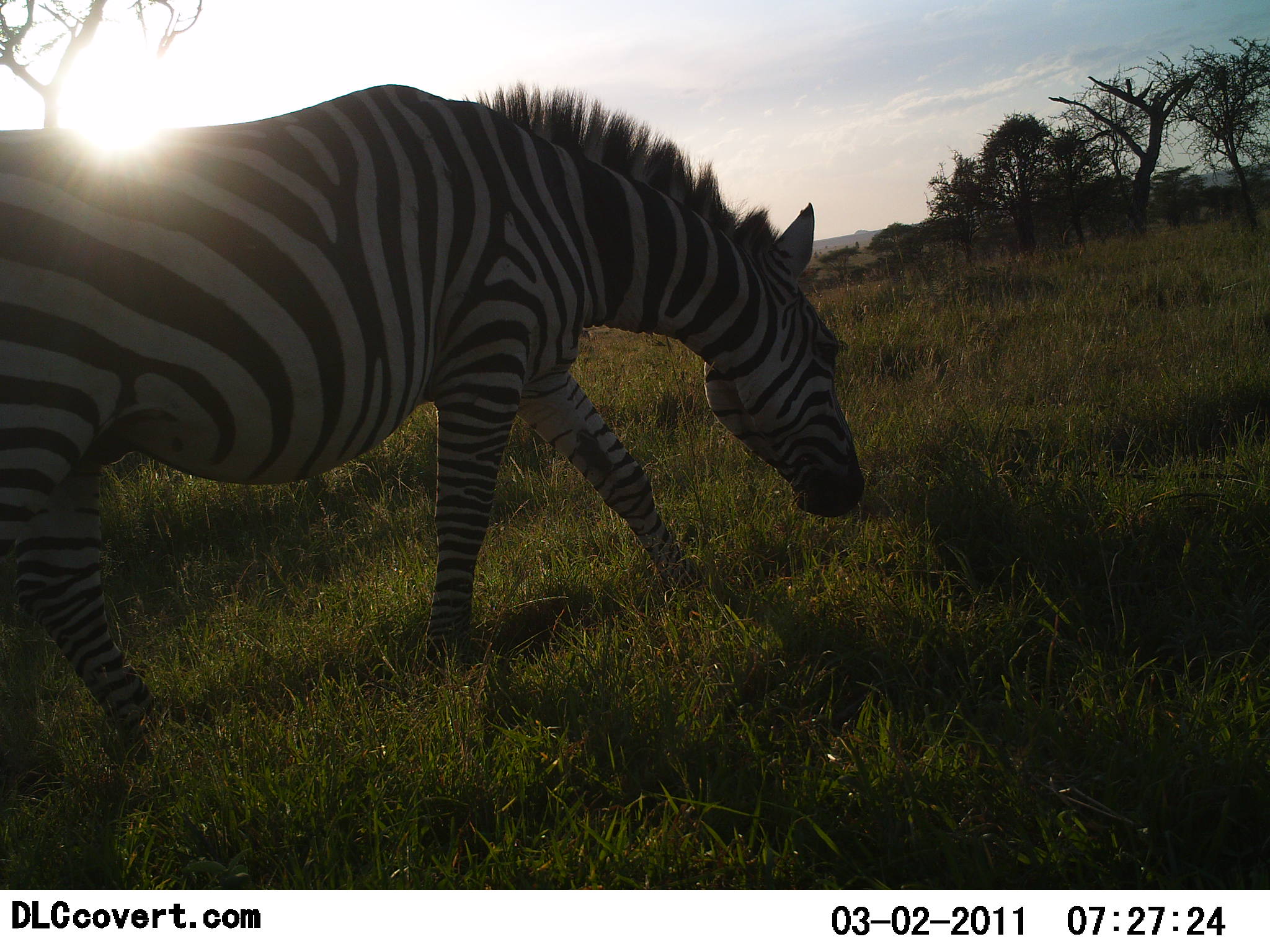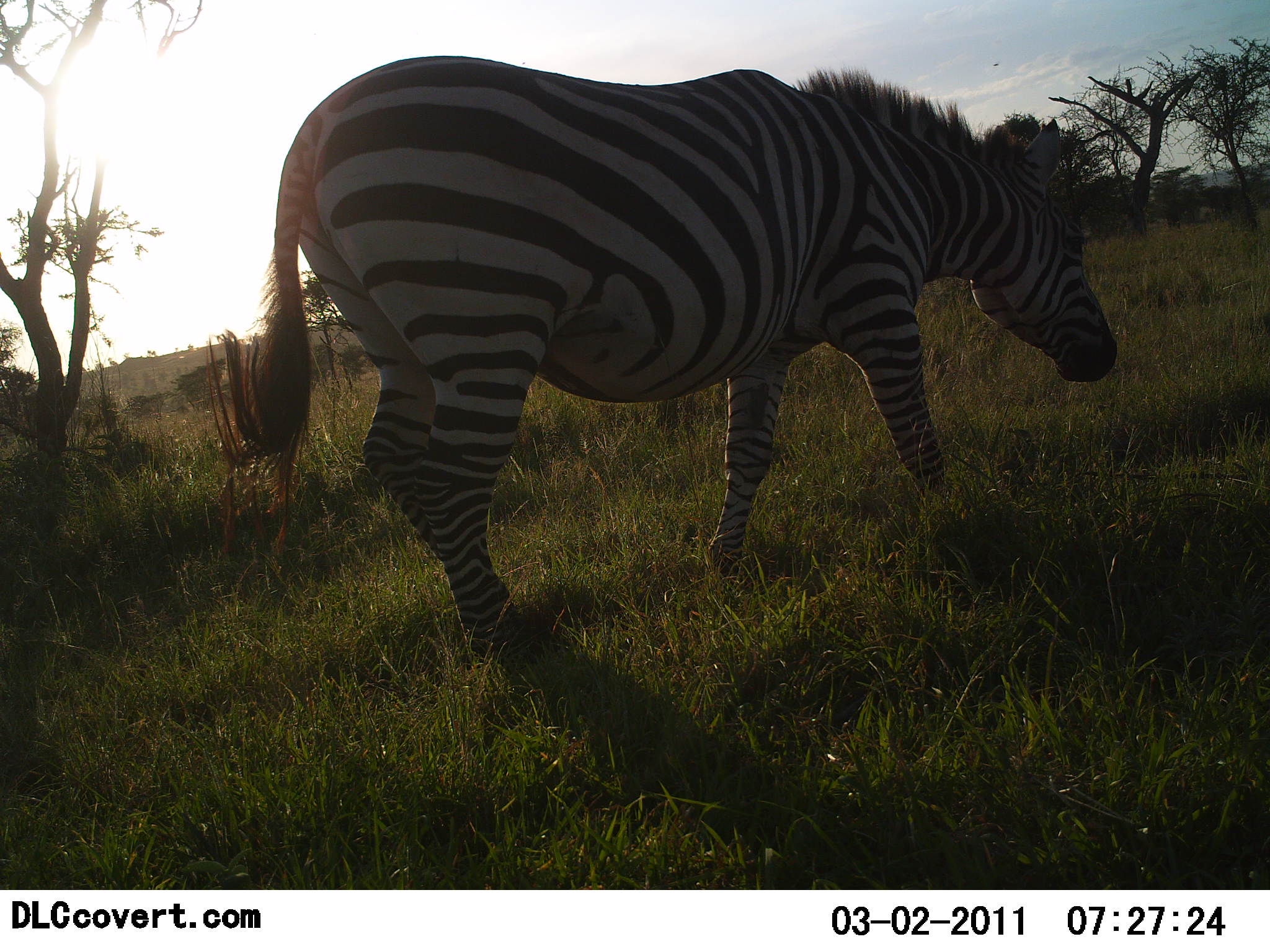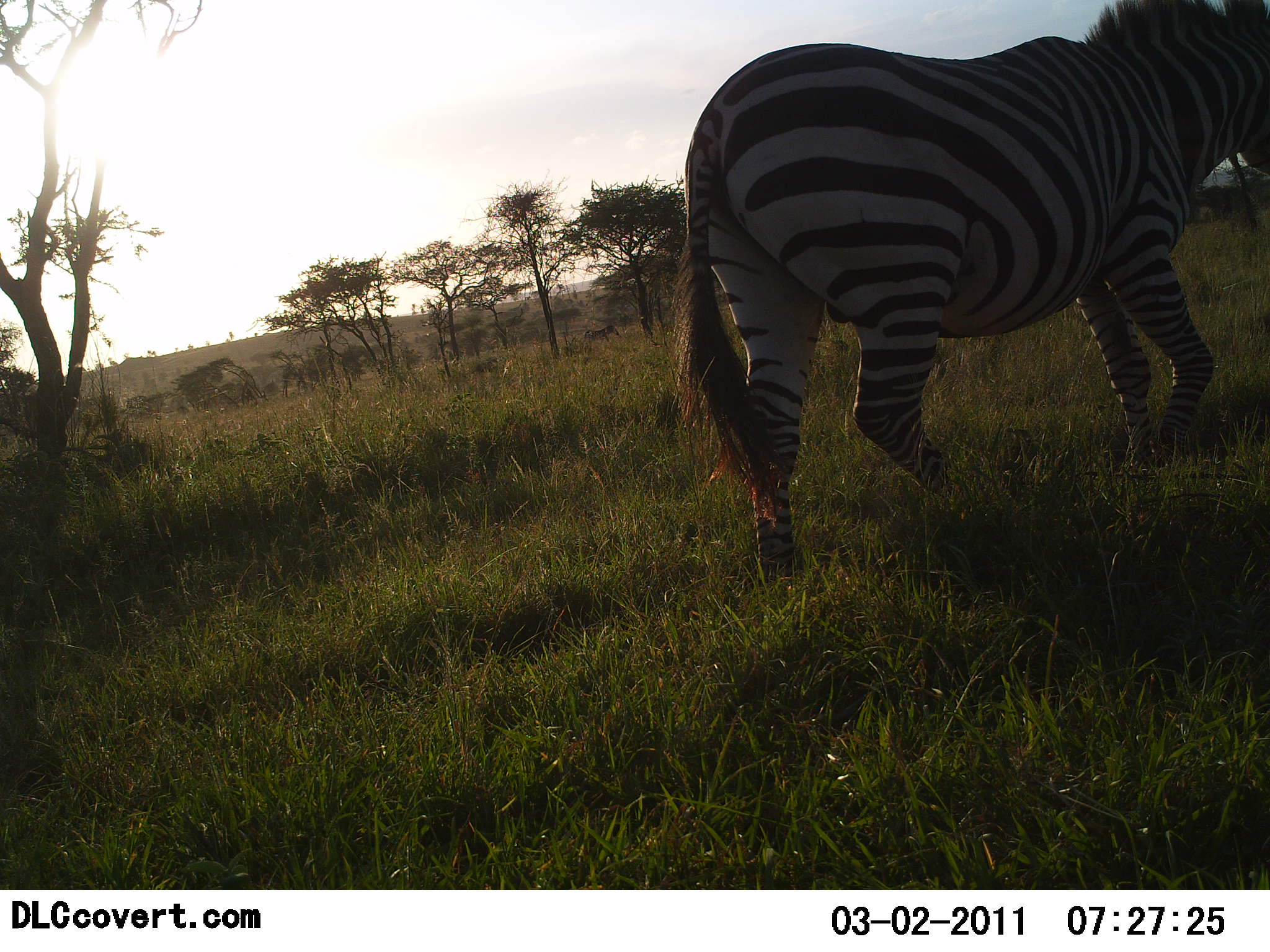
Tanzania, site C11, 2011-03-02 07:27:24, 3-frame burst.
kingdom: Animalia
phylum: Chordata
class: Mammalia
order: Perissodactyla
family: Equidae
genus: Equus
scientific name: Equus quagga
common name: plains zebra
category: zebra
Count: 1.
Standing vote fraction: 0%.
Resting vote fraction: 0%.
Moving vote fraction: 100%.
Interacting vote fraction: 0%.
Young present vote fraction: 0%.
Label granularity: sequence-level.